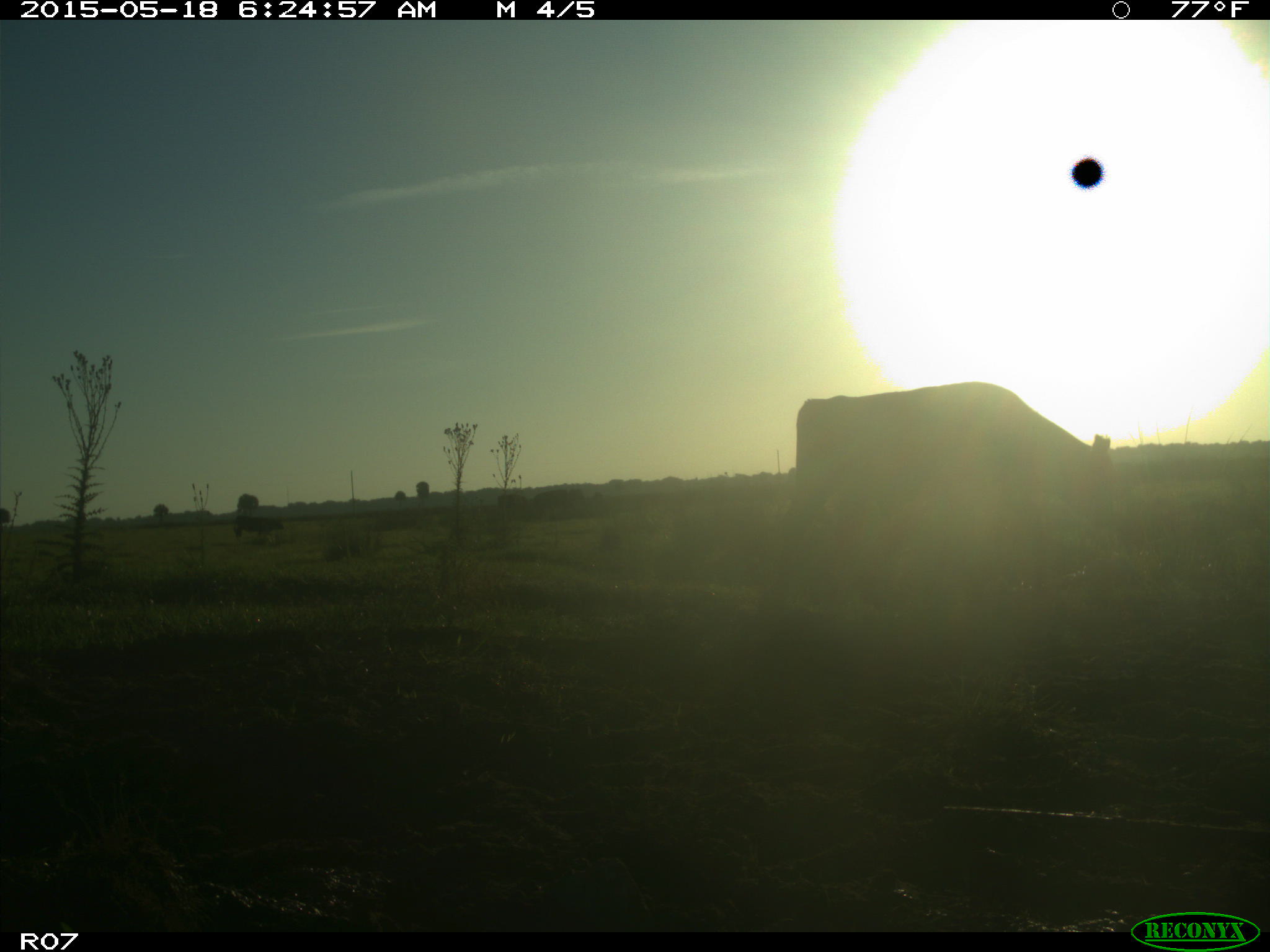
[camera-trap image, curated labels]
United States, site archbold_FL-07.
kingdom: Animalia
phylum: Chordata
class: Mammalia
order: Artiodactyla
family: Bovidae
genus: Bos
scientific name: Bos taurus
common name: domestic cow